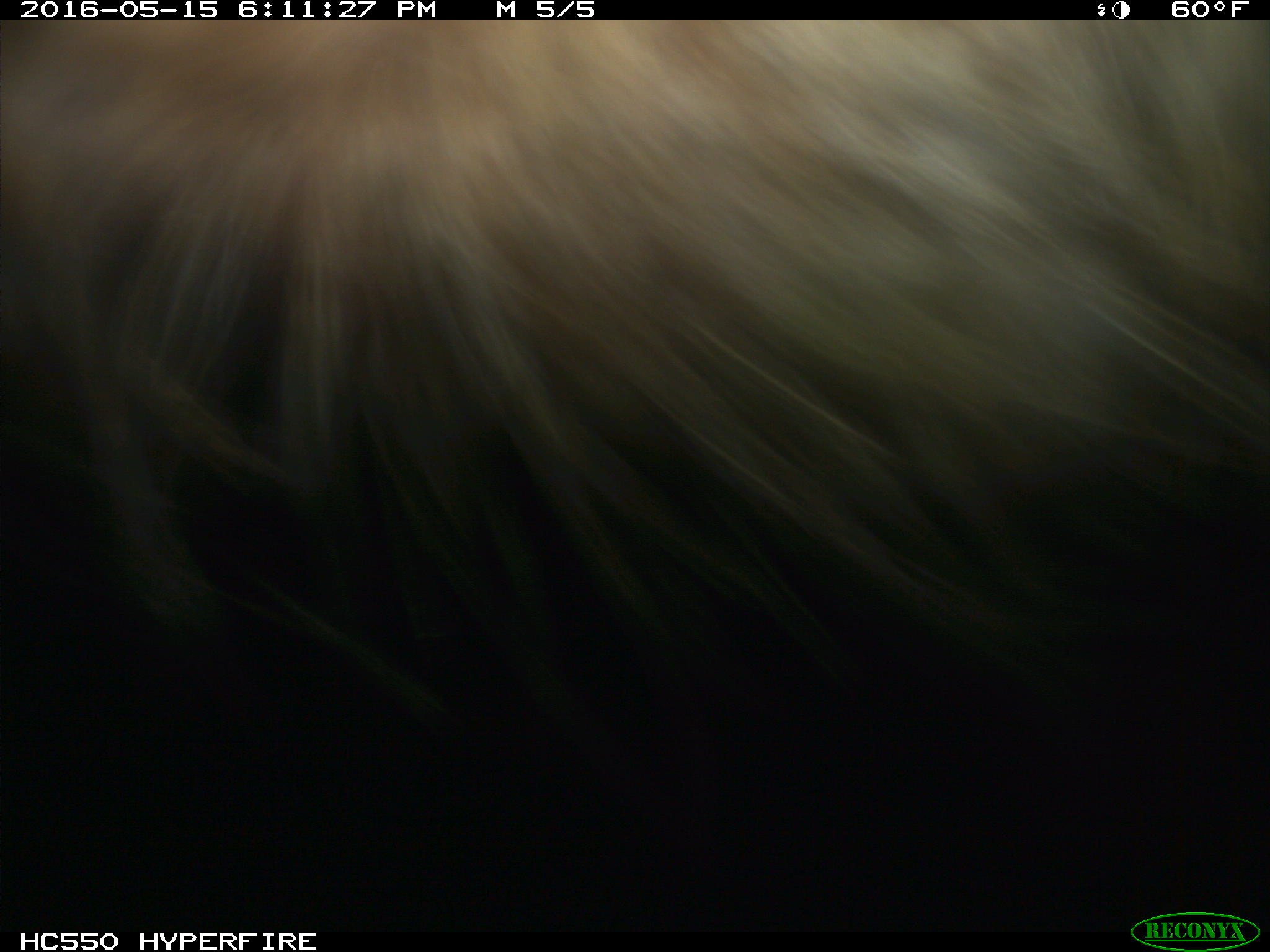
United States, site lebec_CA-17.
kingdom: Animalia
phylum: Chordata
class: Mammalia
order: Artiodactyla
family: Bovidae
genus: Bos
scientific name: Bos taurus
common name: domestic cow